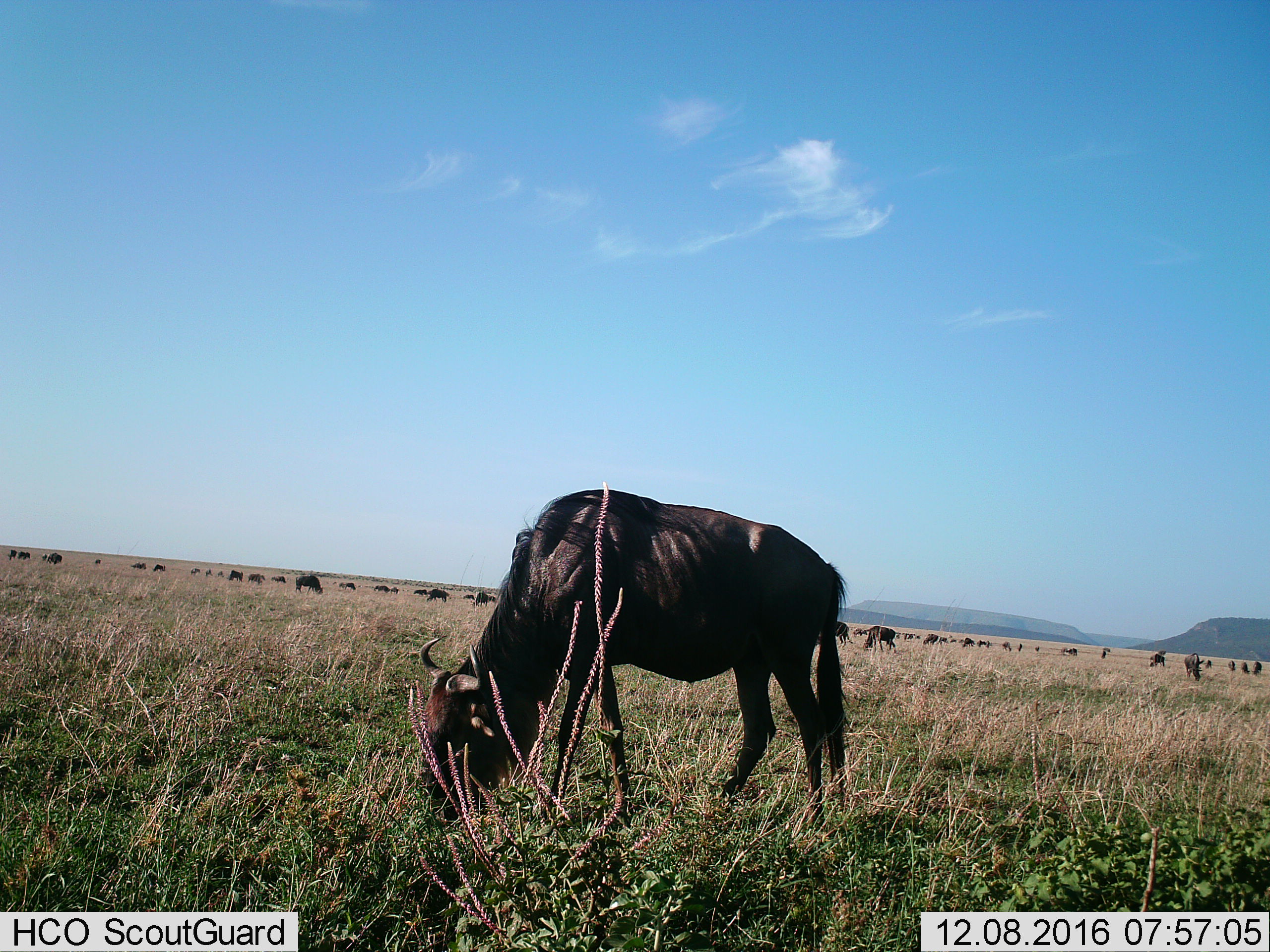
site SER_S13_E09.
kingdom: Animalia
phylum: Chordata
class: Mammalia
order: Artiodactyla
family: Bovidae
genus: Connochaetes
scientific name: Connochaetes taurinus taurinus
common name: blue wildebeest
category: wildebeestblue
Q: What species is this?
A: Wildebeestblue (blue wildebeest) (Connochaetes taurinus taurinus).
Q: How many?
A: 11-50.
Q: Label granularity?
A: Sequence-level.